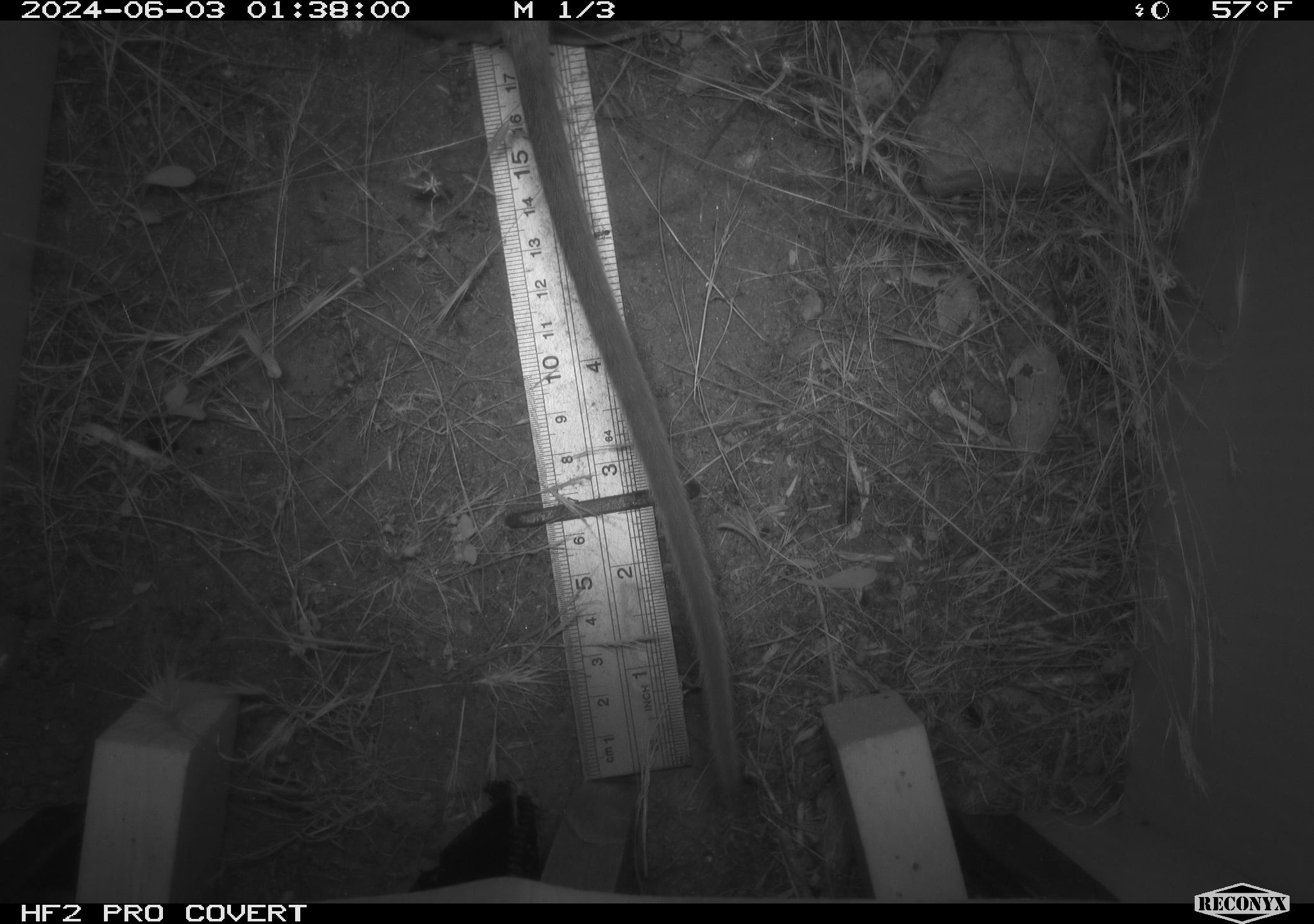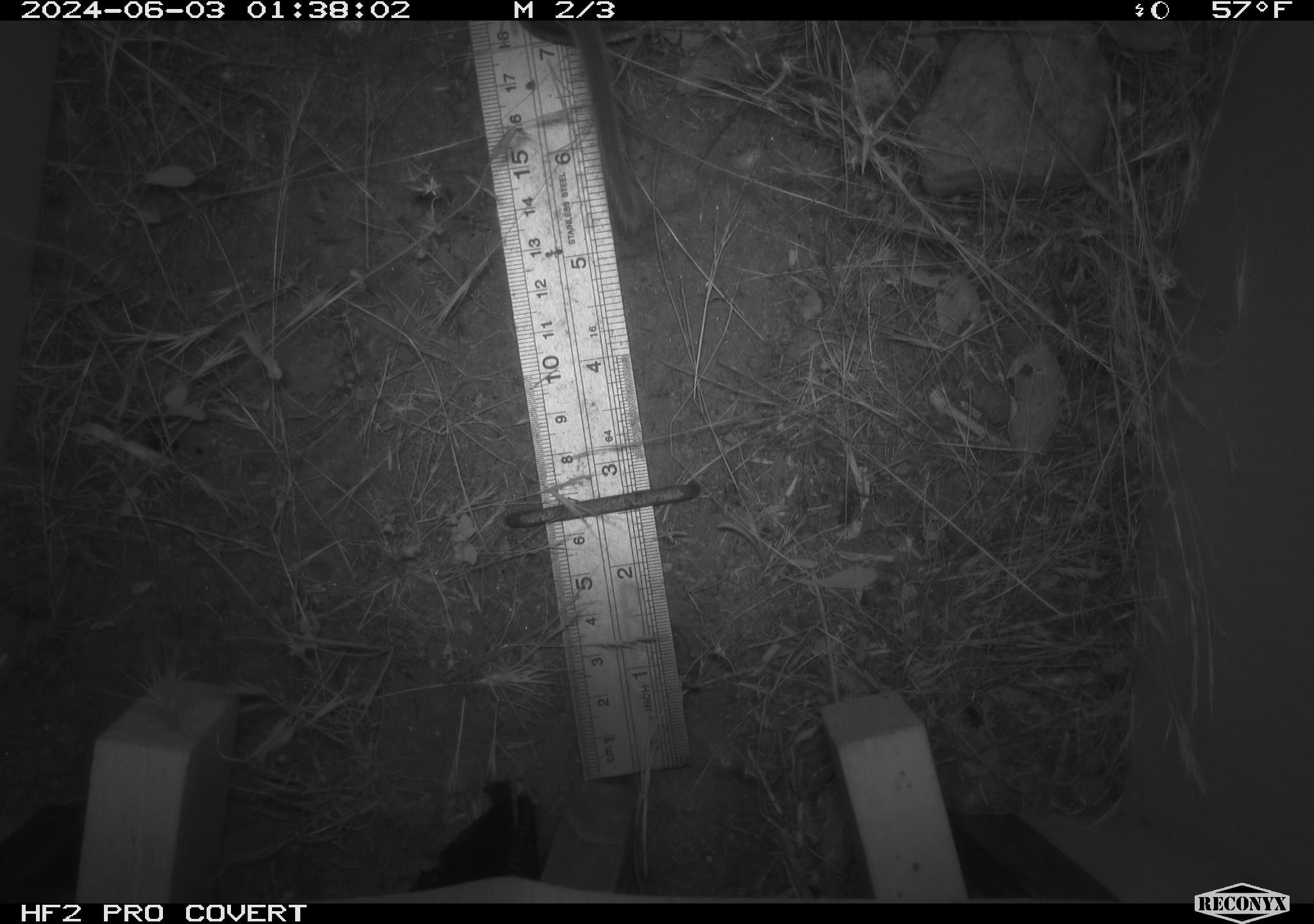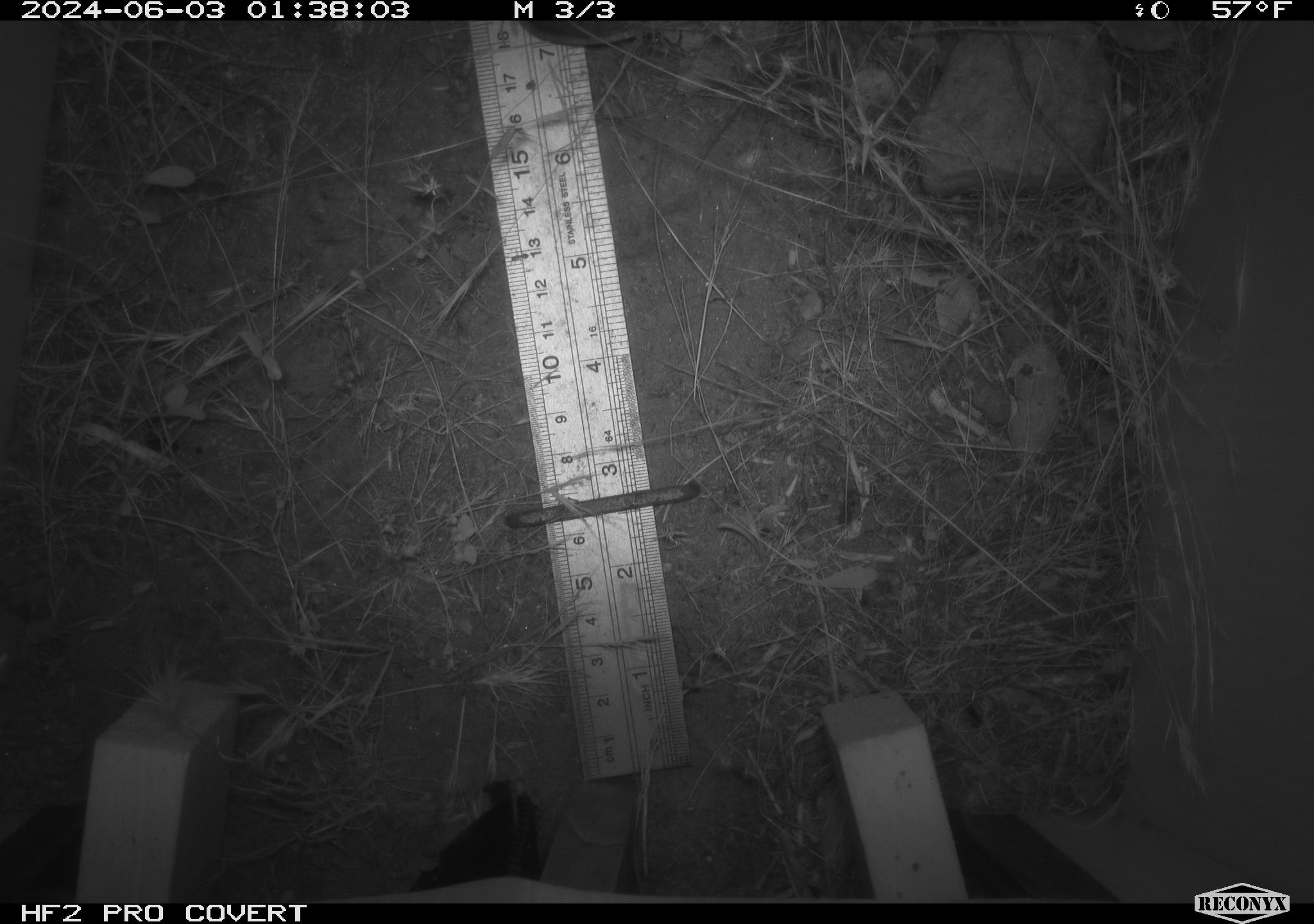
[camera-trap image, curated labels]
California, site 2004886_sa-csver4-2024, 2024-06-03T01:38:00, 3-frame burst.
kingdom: Animalia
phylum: Chordata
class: Mammalia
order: Rodentia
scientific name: Rodentia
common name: woodrat or rat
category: woodrat or rat species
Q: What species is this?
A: Woodrat or rat species (woodrat or rat) (Rodentia).